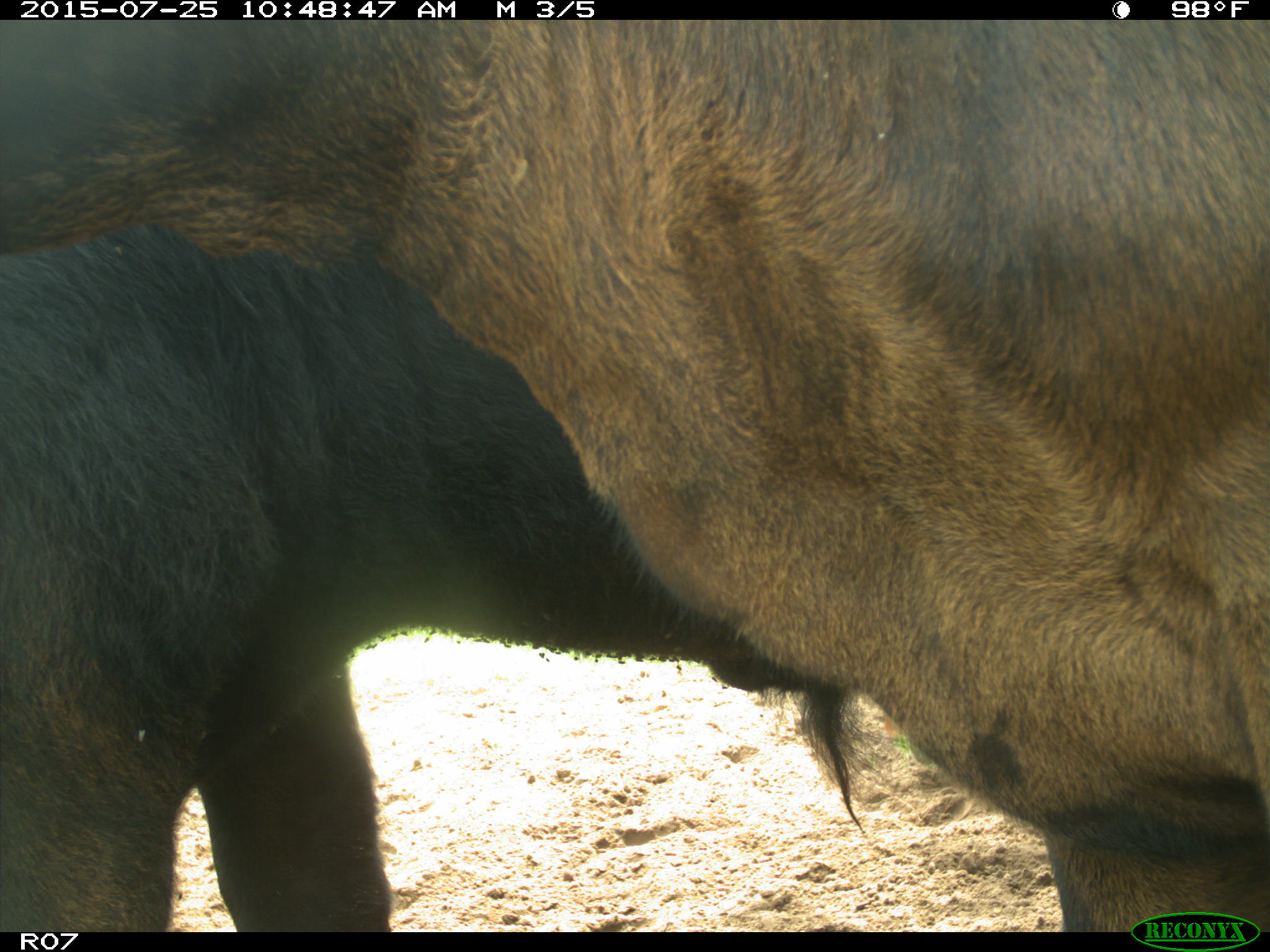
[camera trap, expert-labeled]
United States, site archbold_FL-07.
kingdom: Animalia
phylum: Chordata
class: Mammalia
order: Artiodactyla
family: Bovidae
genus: Bos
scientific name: Bos taurus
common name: domestic cow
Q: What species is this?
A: Bos taurus (domestic cow).